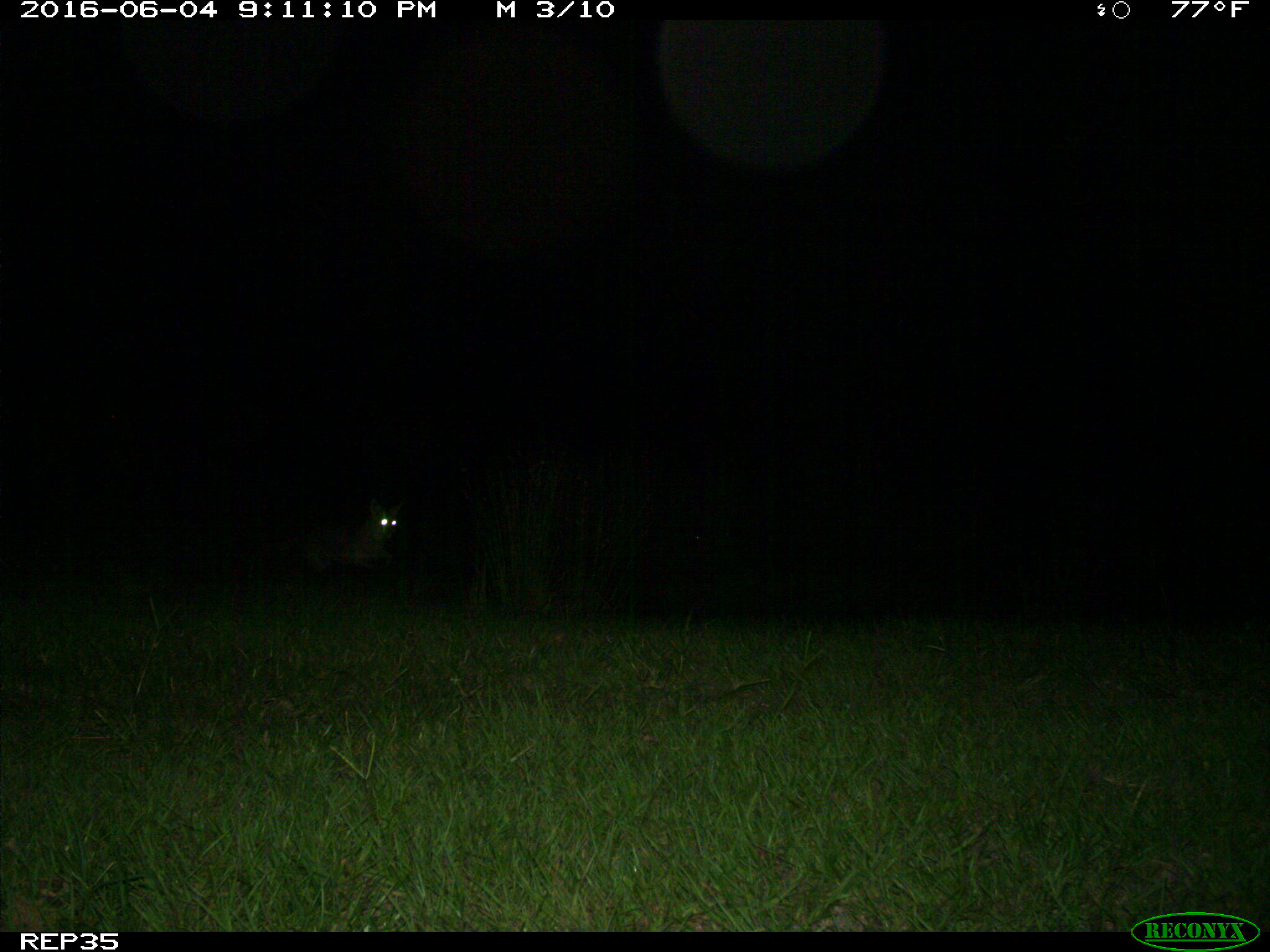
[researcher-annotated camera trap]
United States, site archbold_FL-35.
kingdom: Animalia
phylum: Chordata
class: Mammalia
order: Carnivora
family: Canidae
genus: Canis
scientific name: Canis latrans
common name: coyote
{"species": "Canis latrans (coyote)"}